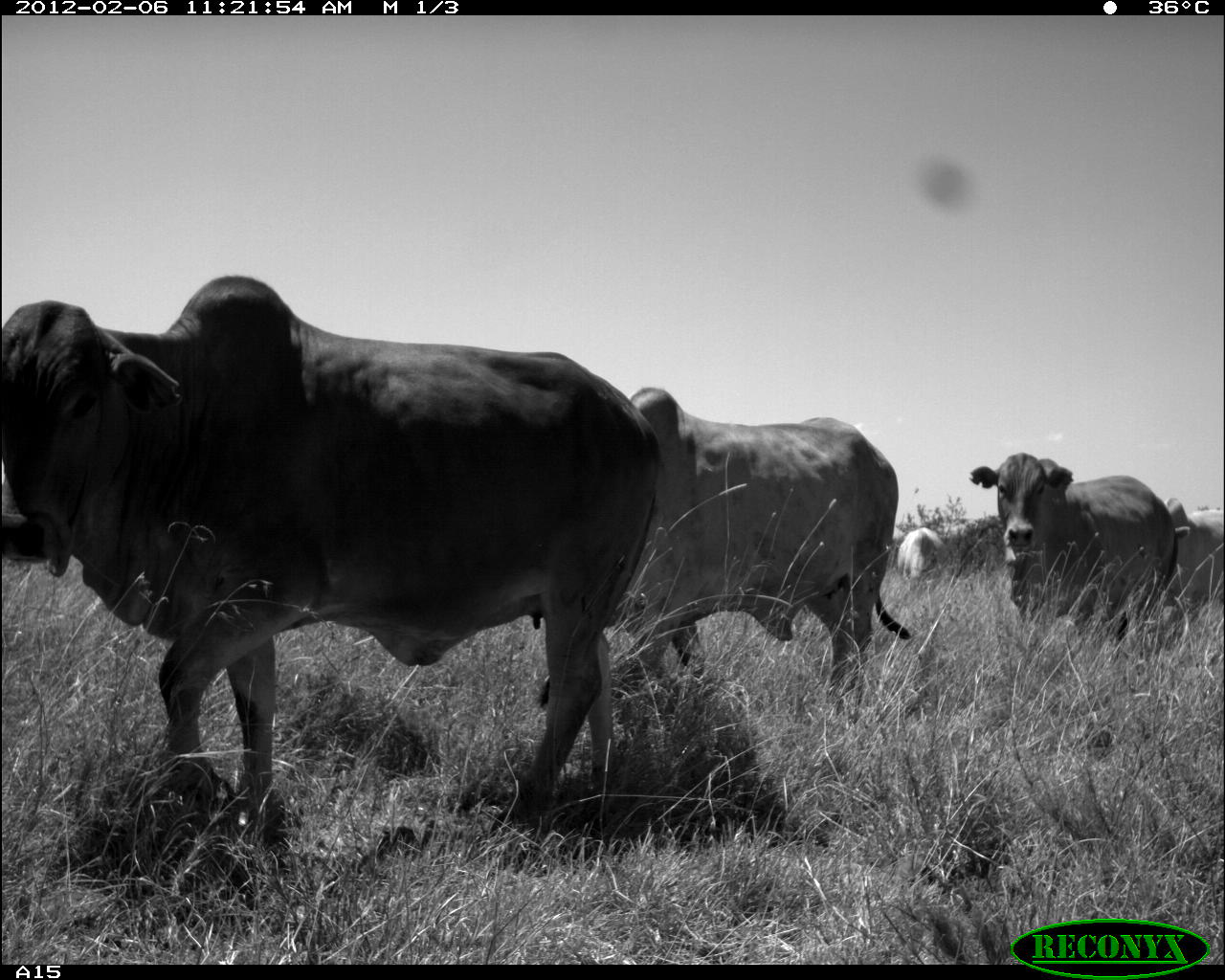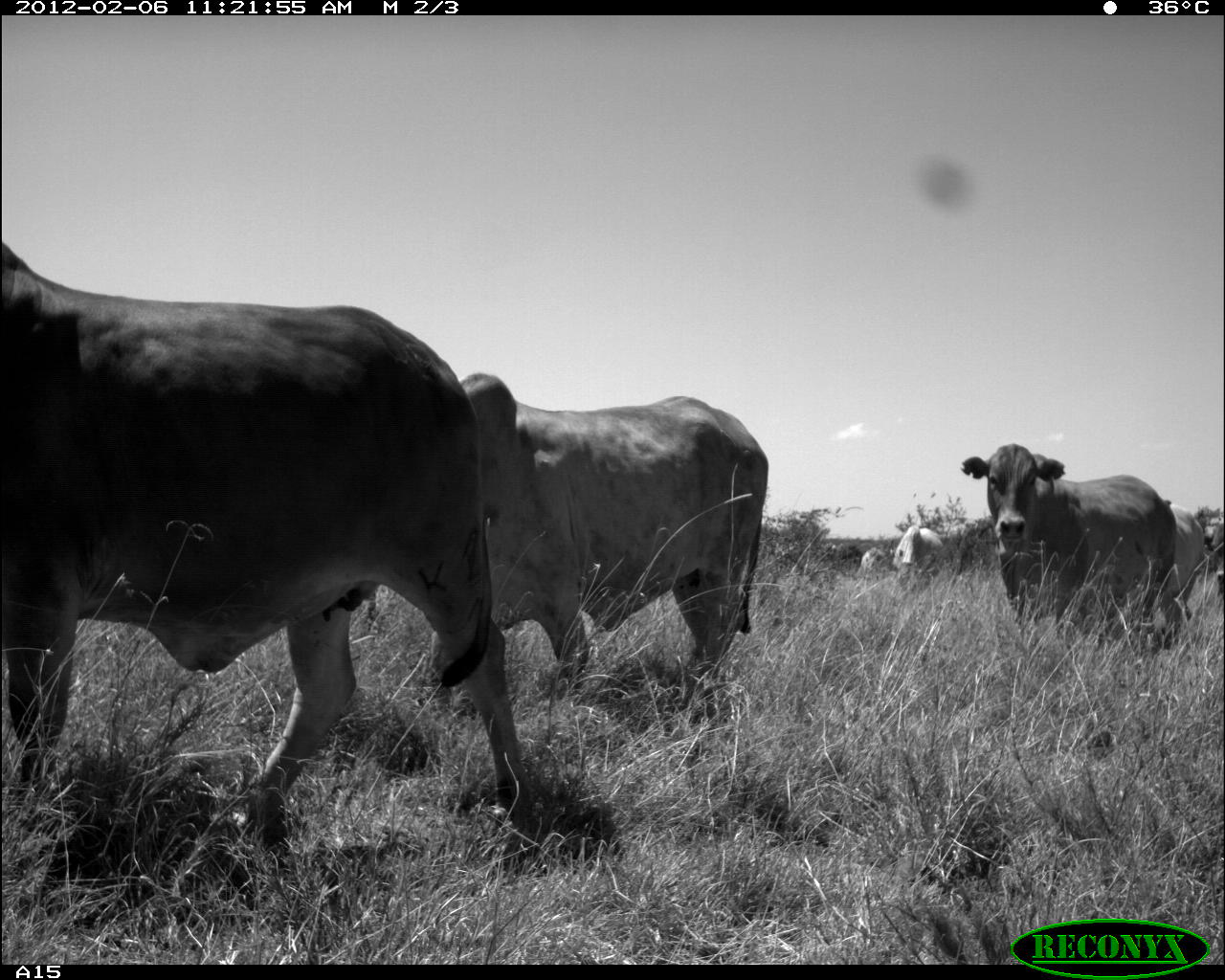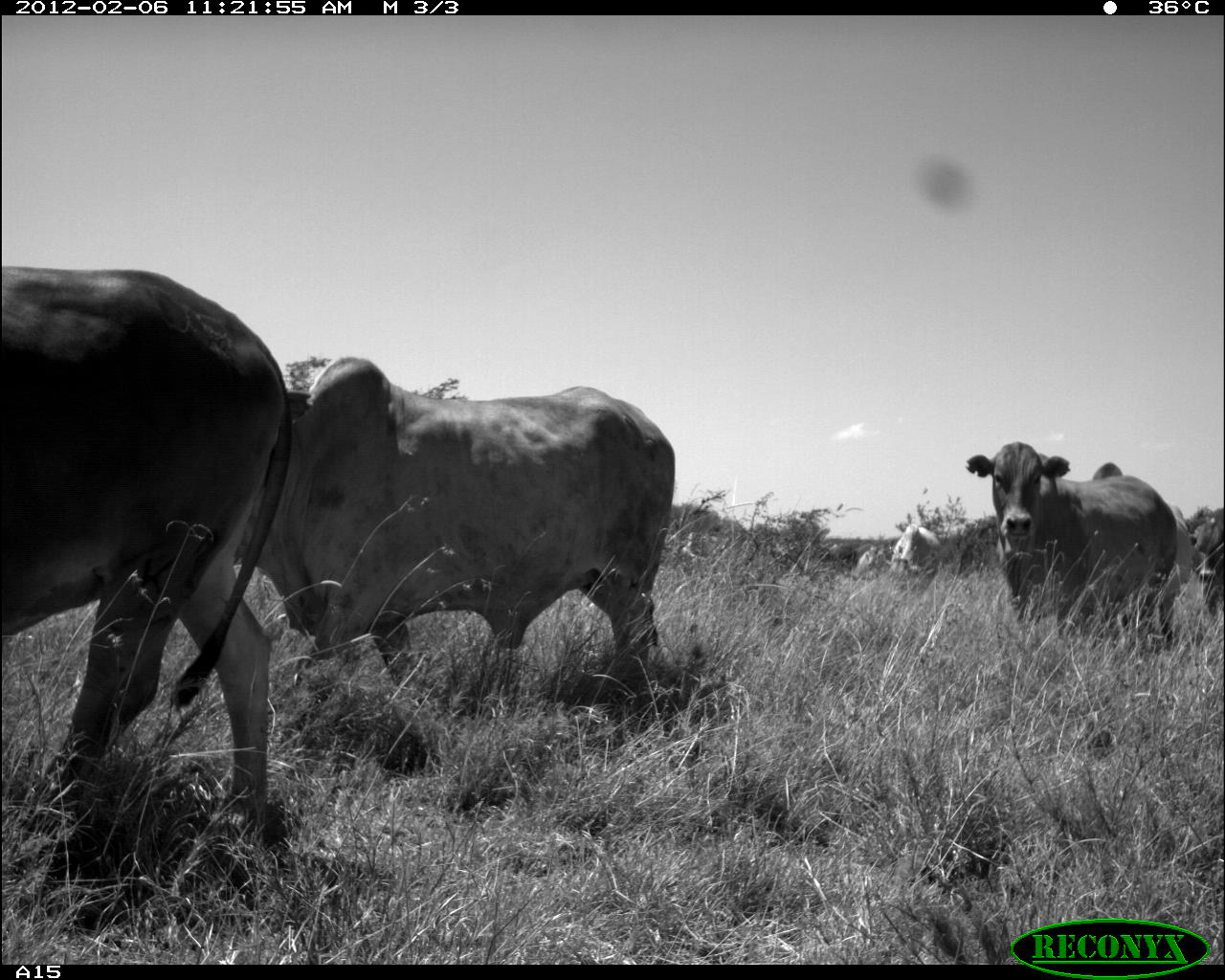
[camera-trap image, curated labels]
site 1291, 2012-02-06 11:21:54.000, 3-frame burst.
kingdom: Animalia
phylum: Chordata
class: Mammalia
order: Artiodactyla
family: Bovidae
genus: Bos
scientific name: Bos taurus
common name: domestic cattle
Bos taurus (domestic cattle), count 5.